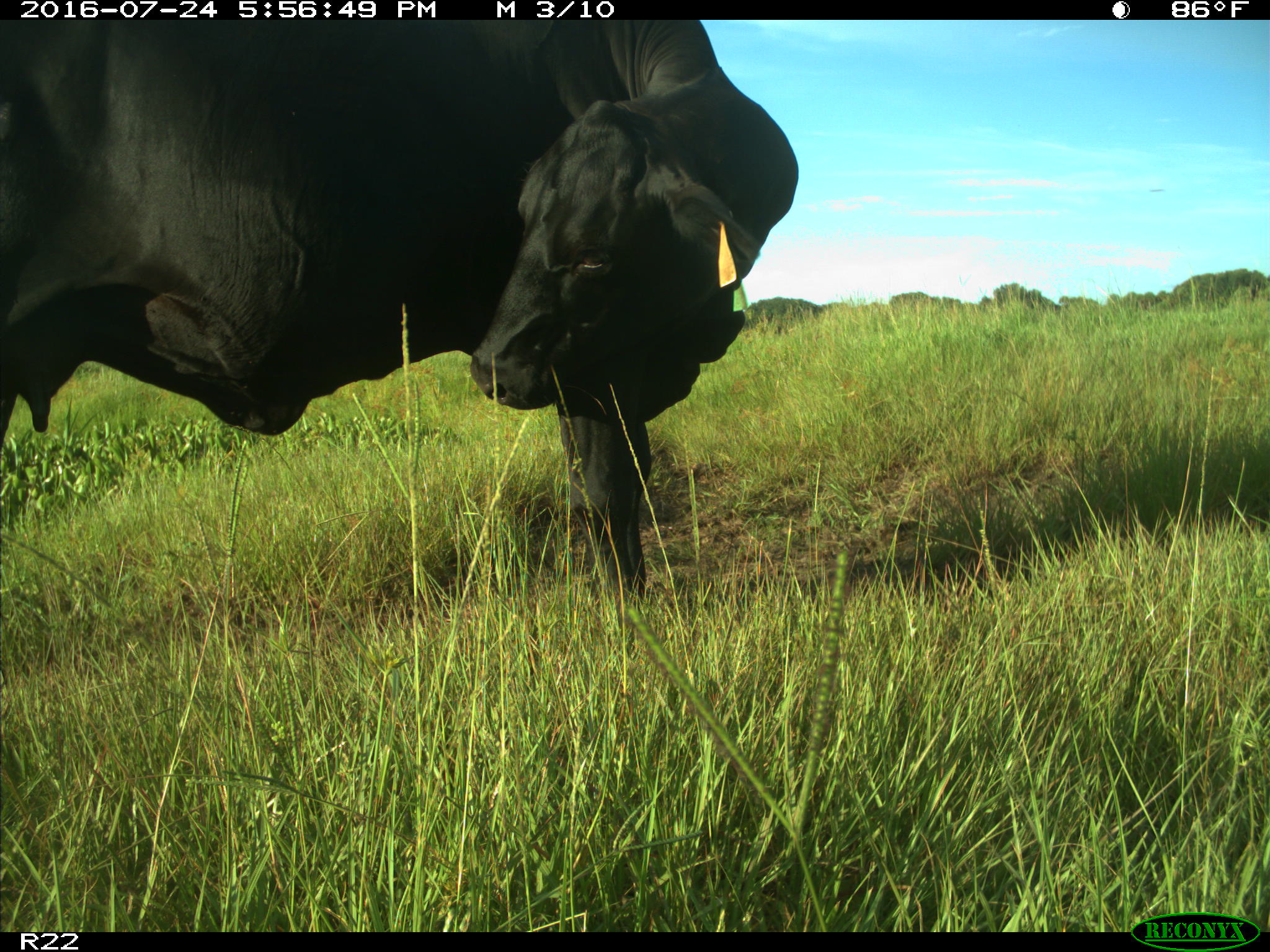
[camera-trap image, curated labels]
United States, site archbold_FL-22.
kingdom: Animalia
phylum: Chordata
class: Mammalia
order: Artiodactyla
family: Bovidae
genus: Bos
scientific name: Bos taurus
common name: domestic cow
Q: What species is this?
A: Bos taurus (domestic cow).